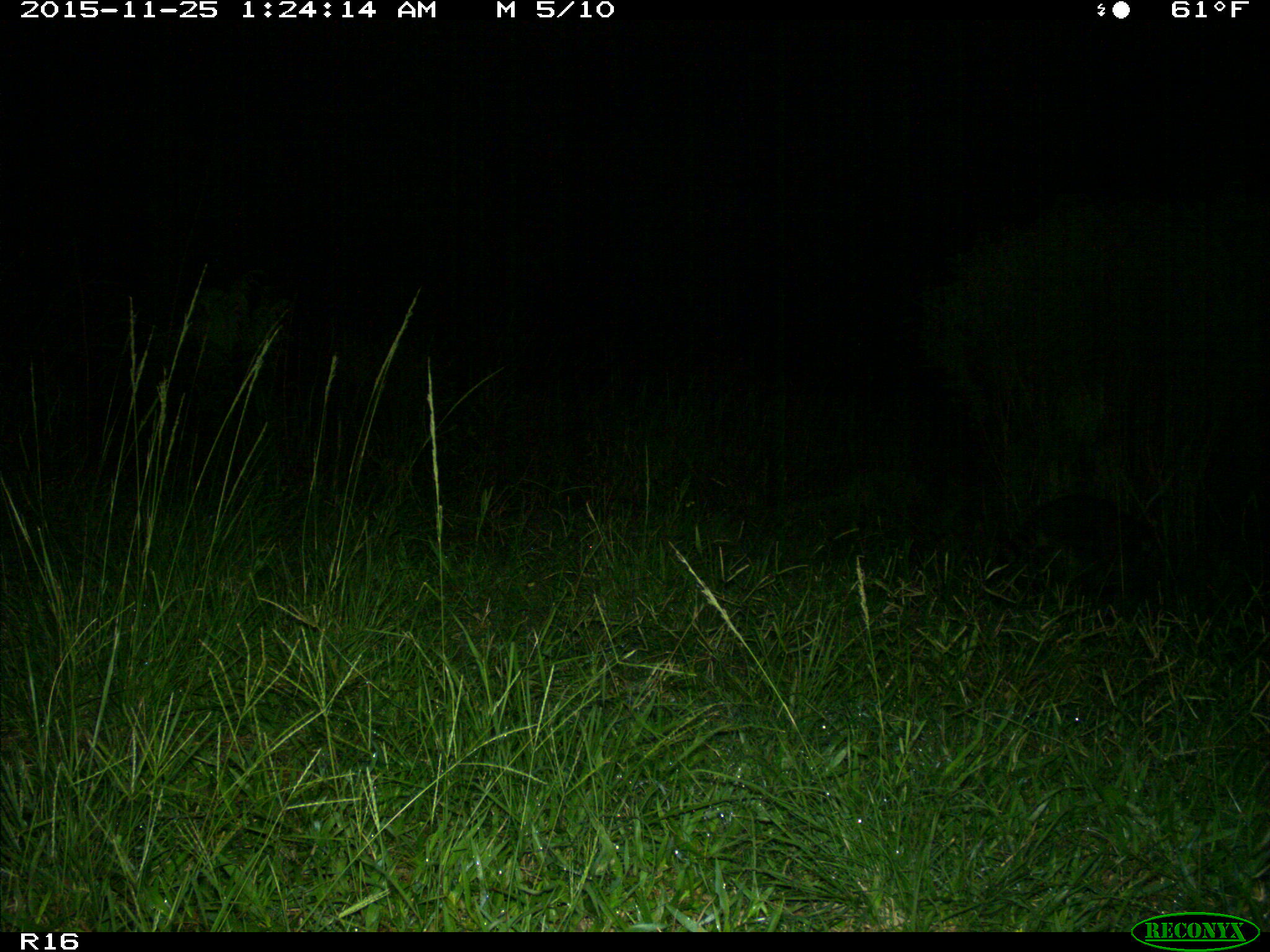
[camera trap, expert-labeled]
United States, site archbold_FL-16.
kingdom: Animalia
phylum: Chordata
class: Mammalia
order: Carnivora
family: Procyonidae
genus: Procyon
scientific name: Procyon lotor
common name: common raccoon